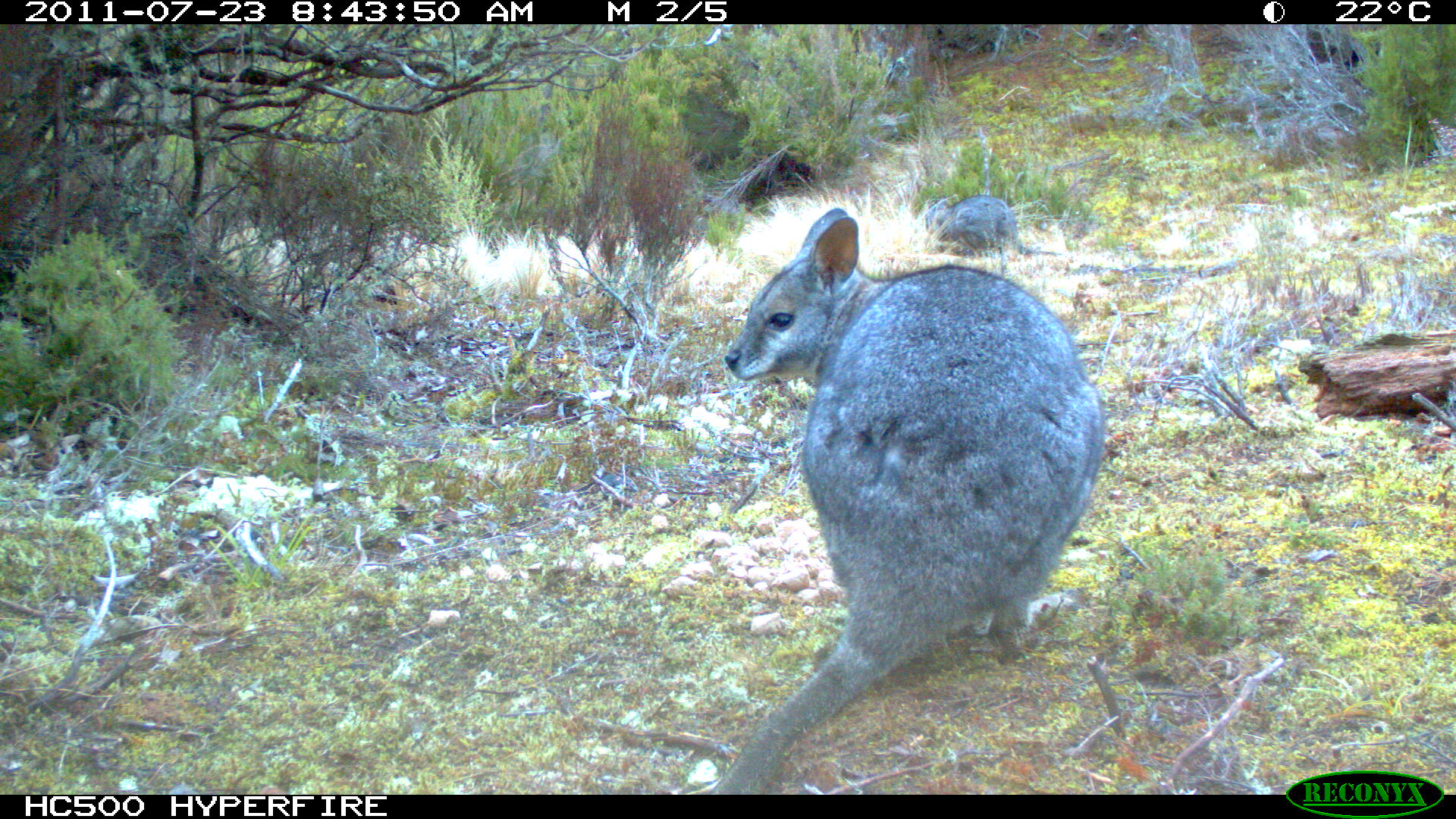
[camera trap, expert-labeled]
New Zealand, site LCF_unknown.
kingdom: Animalia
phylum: Chordata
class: Mammalia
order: Diprotodontia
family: Macropodidae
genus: Notamacropus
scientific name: Notamacropus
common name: wallaby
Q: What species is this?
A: Wallaby (Notamacropus).